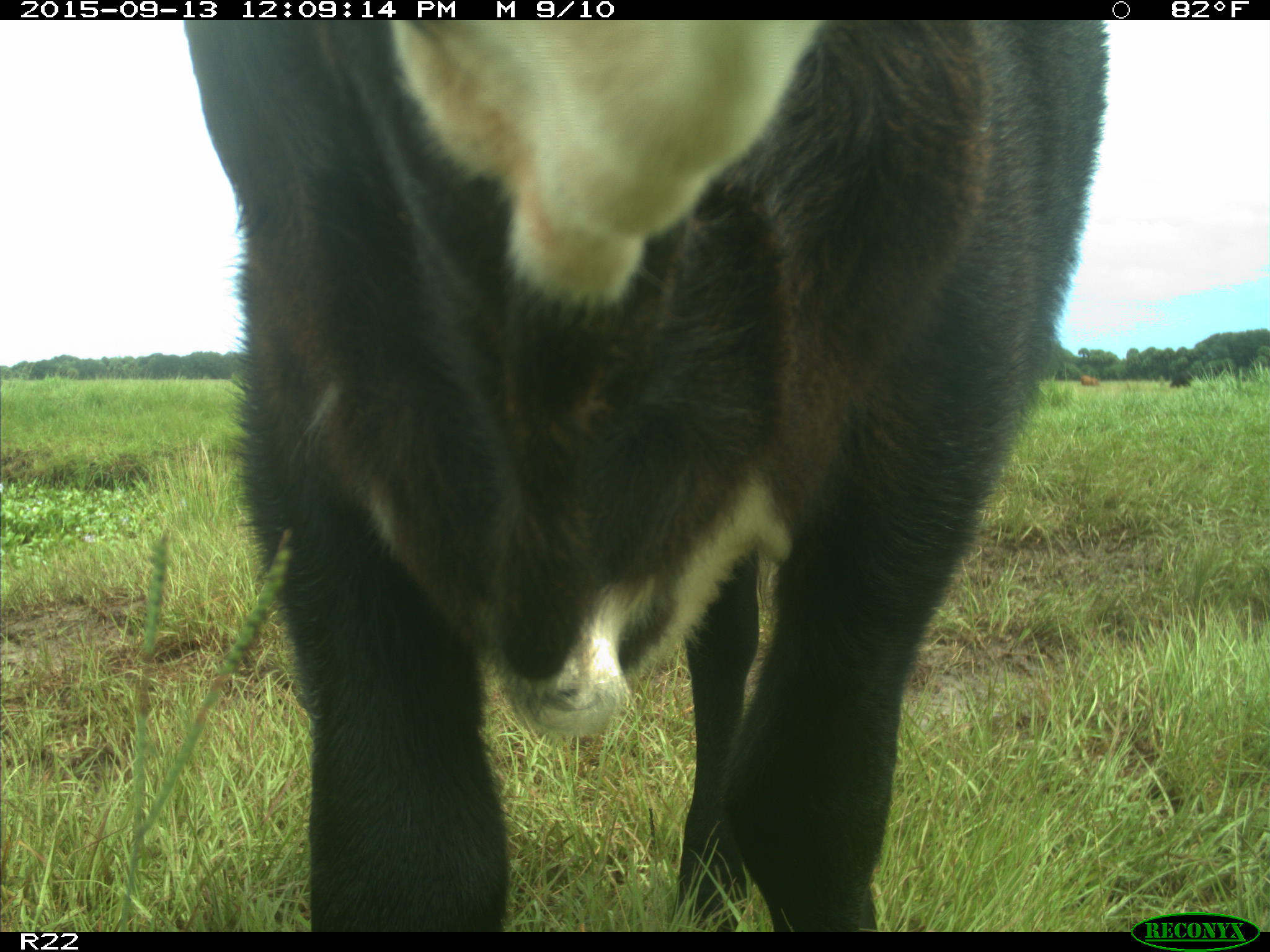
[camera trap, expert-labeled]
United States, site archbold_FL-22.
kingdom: Animalia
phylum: Chordata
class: Mammalia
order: Artiodactyla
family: Bovidae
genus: Bos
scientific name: Bos taurus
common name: domestic cow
Bos taurus (domestic cow).